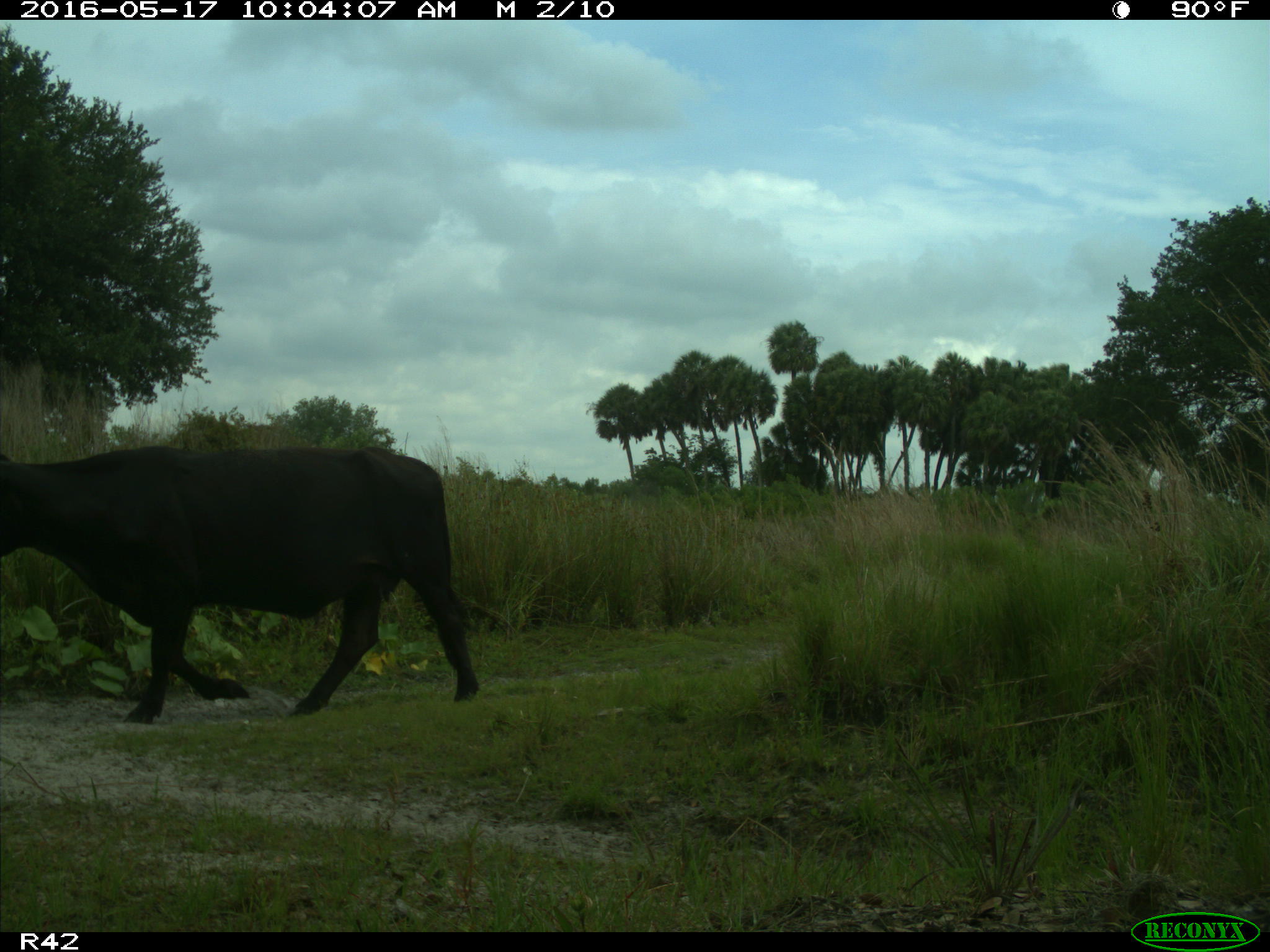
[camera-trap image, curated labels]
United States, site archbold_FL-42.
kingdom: Animalia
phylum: Chordata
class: Mammalia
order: Artiodactyla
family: Bovidae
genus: Bos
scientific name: Bos taurus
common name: domestic cow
Bos taurus (domestic cow).